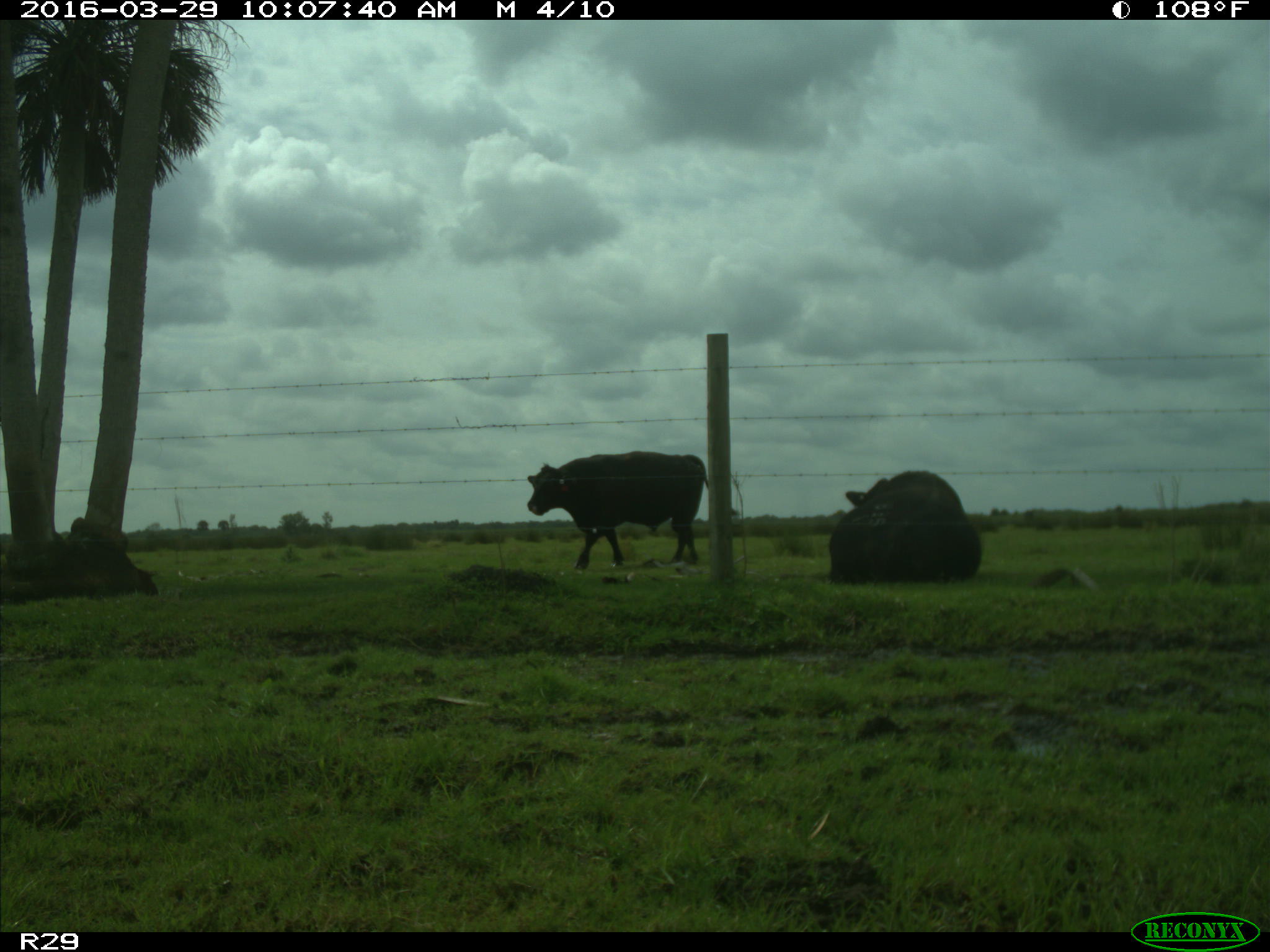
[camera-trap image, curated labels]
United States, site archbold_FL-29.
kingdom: Animalia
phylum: Chordata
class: Mammalia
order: Artiodactyla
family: Bovidae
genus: Bos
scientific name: Bos taurus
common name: domestic cow